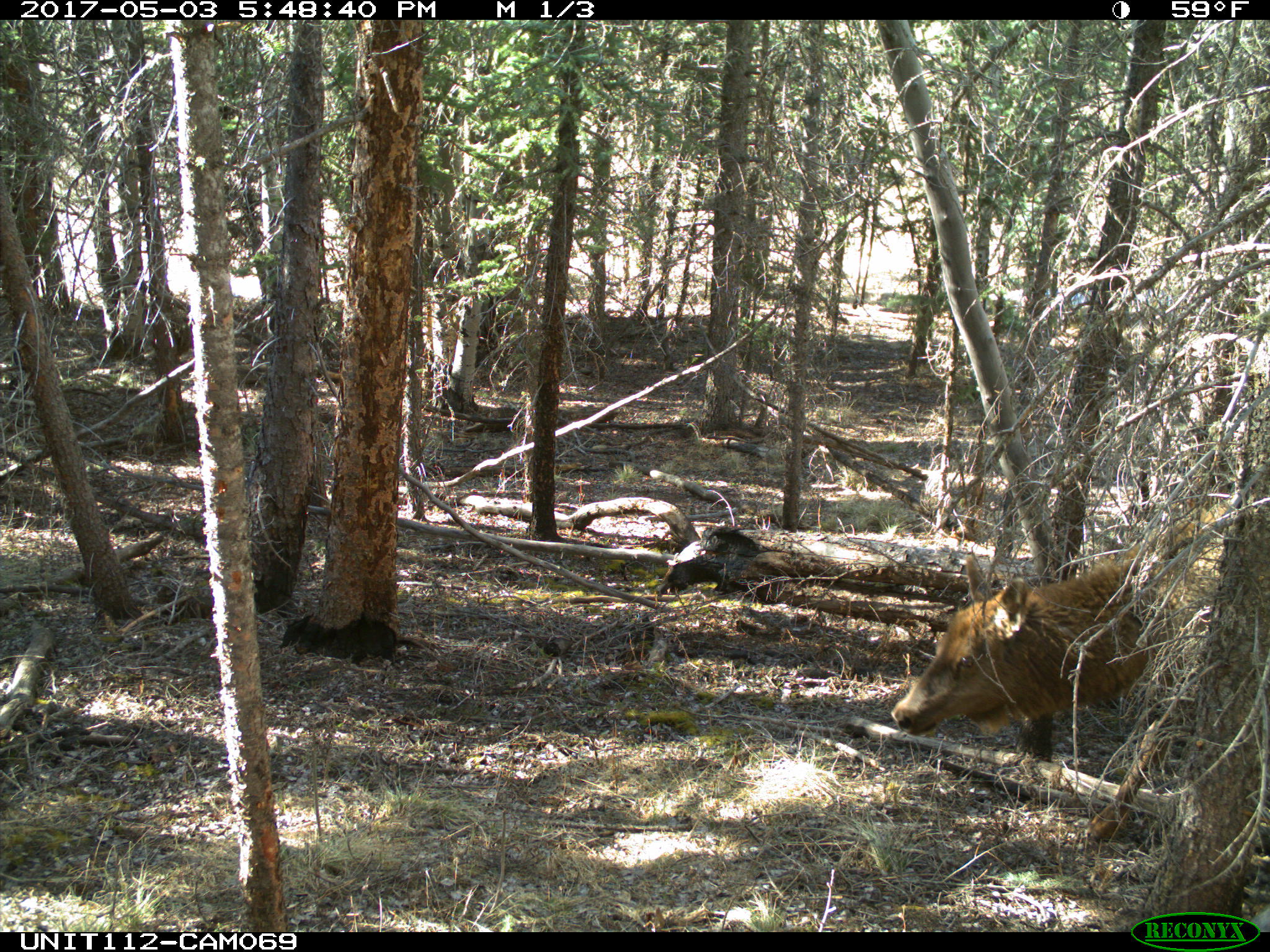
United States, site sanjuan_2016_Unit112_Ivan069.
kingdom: Animalia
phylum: Chordata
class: Mammalia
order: Artiodactyla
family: Cervidae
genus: Cervus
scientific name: Cervus elaphus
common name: red deer